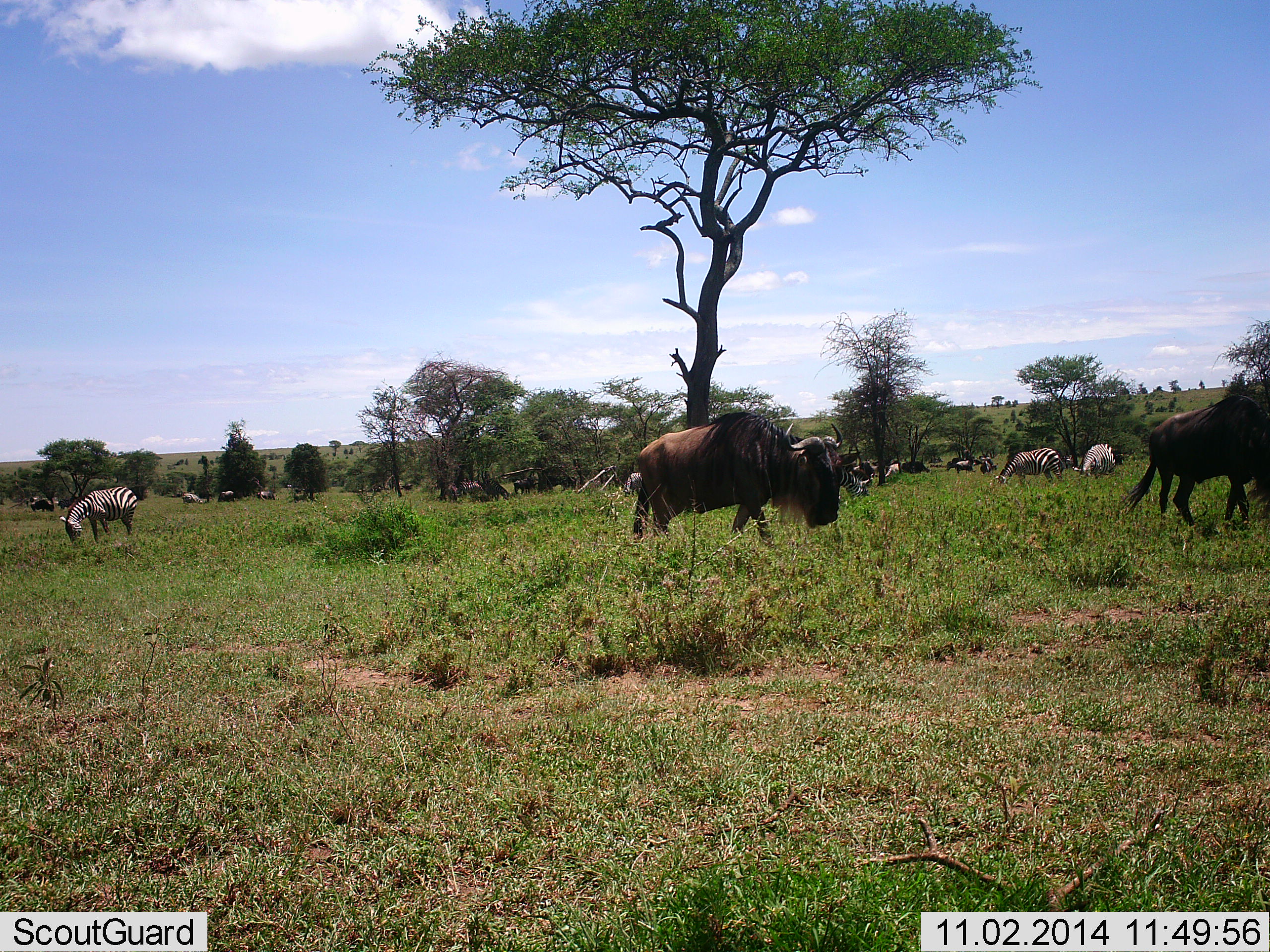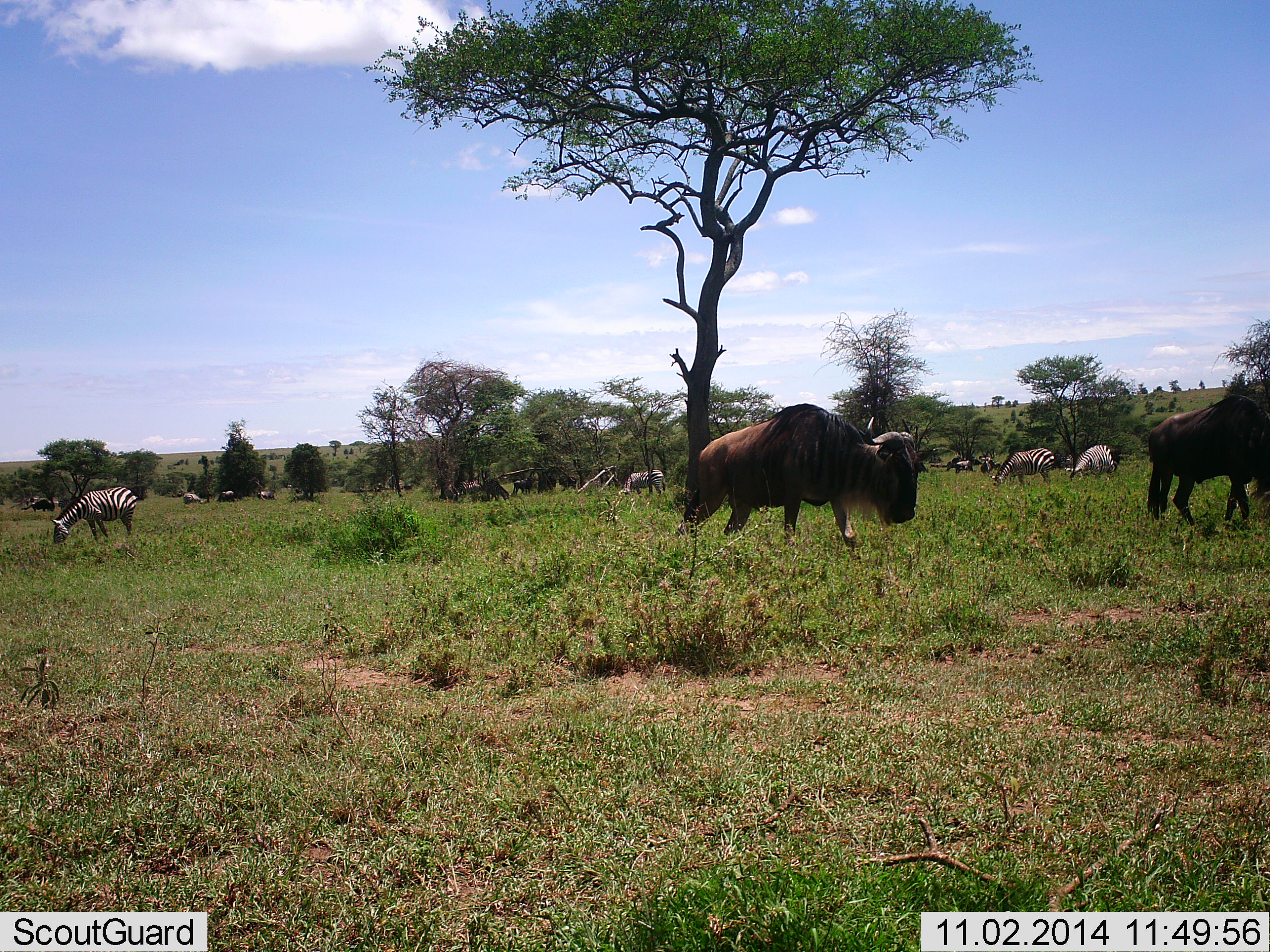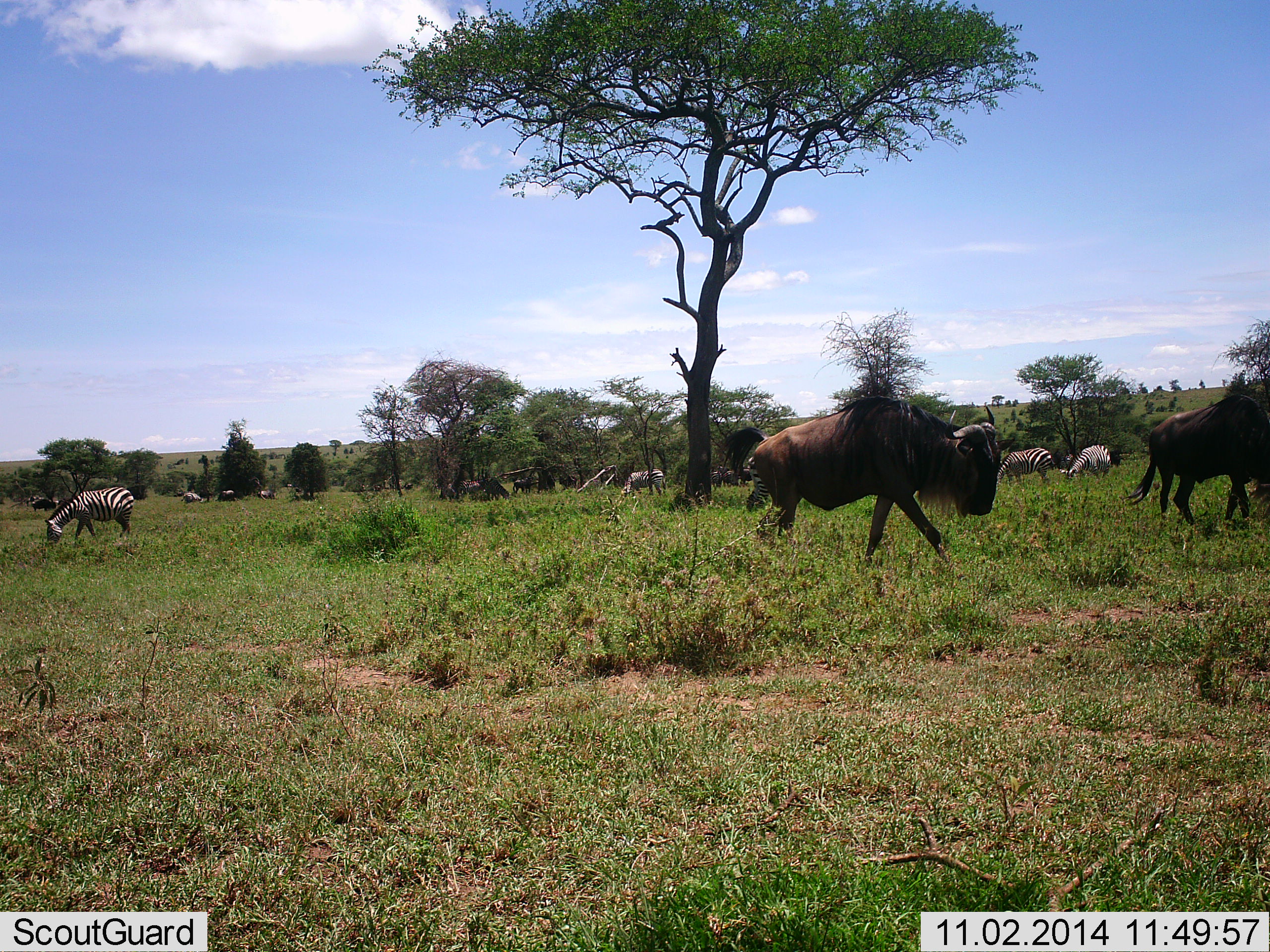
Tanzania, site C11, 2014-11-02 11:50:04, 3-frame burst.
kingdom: Animalia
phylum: Chordata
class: Mammalia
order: Artiodactyla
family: Bovidae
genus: Connochaetes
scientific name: Connochaetes taurinus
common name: blue wildebeest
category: wildebeest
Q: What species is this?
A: Wildebeest (blue wildebeest) (Connochaetes taurinus).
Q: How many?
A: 2.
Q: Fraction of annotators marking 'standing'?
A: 18%.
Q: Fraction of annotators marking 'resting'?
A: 9%.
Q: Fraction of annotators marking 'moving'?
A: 82%.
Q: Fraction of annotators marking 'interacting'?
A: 9%.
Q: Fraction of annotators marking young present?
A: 0%.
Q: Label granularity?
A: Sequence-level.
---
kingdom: Animalia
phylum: Chordata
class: Mammalia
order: Perissodactyla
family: Equidae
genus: Equus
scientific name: Equus quagga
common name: plains zebra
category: zebra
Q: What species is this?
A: Zebra (plains zebra) (Equus quagga).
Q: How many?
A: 9.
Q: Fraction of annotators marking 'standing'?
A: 30%.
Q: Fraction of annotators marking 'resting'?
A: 0%.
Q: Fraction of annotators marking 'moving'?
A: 20%.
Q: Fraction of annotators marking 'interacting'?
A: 0%.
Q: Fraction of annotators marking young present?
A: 0%.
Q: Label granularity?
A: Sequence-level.